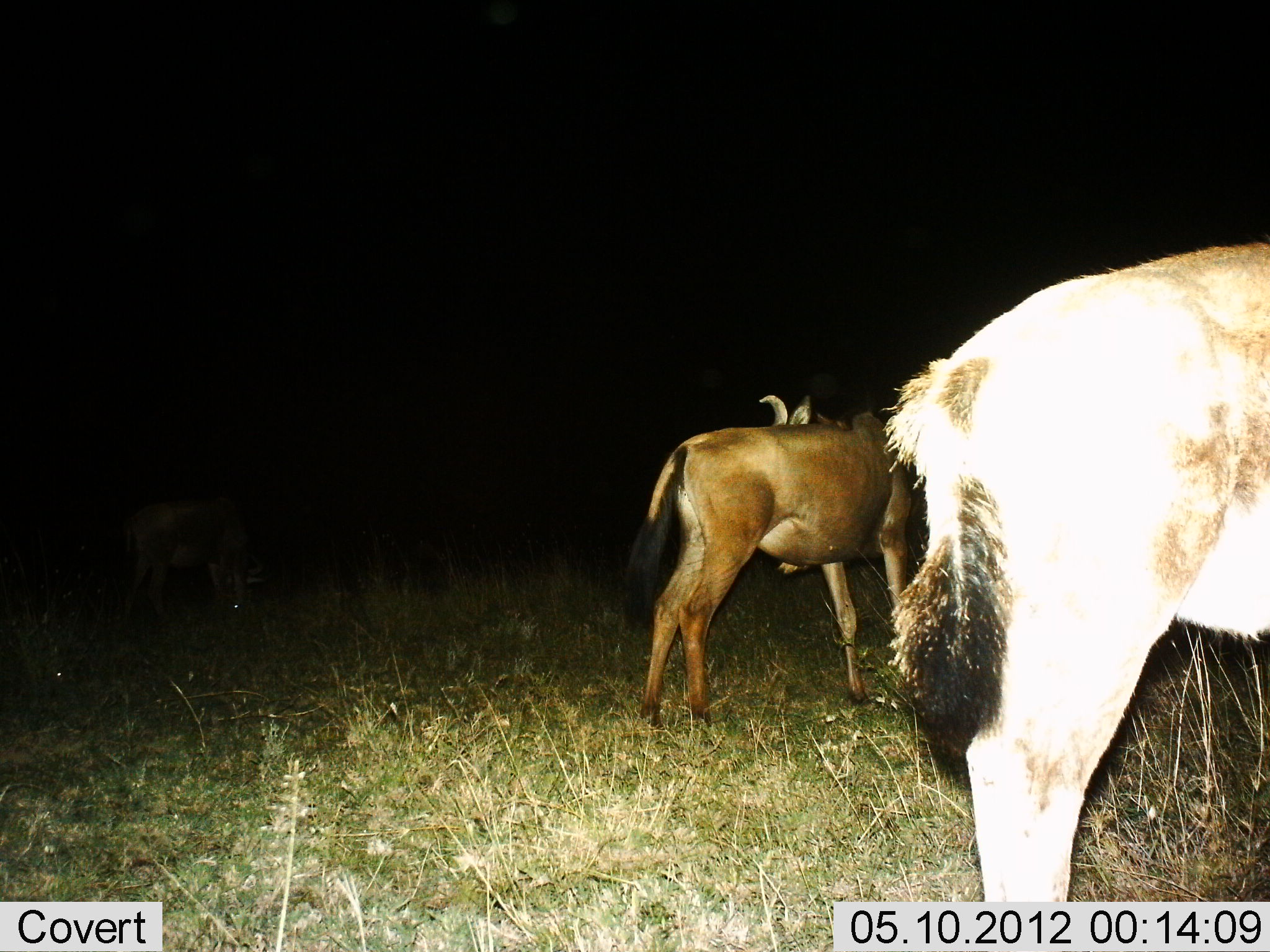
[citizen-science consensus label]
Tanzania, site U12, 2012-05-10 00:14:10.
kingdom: Animalia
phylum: Chordata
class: Mammalia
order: Artiodactyla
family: Bovidae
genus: Connochaetes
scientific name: Connochaetes taurinus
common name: blue wildebeest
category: wildebeest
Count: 3.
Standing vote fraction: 100%.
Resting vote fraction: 11%.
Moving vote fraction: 0%.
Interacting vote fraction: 0%.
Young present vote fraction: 11%.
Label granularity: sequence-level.